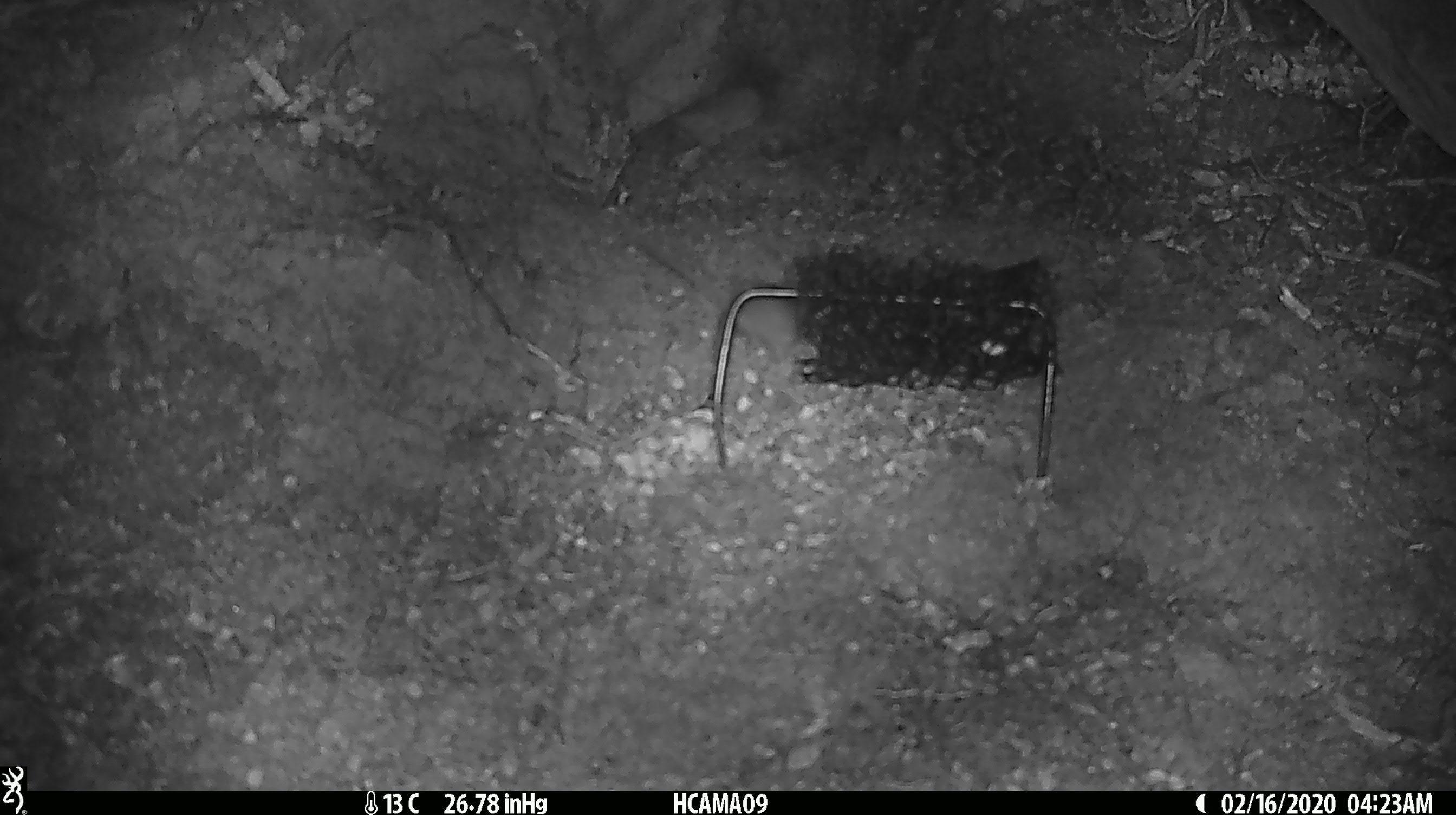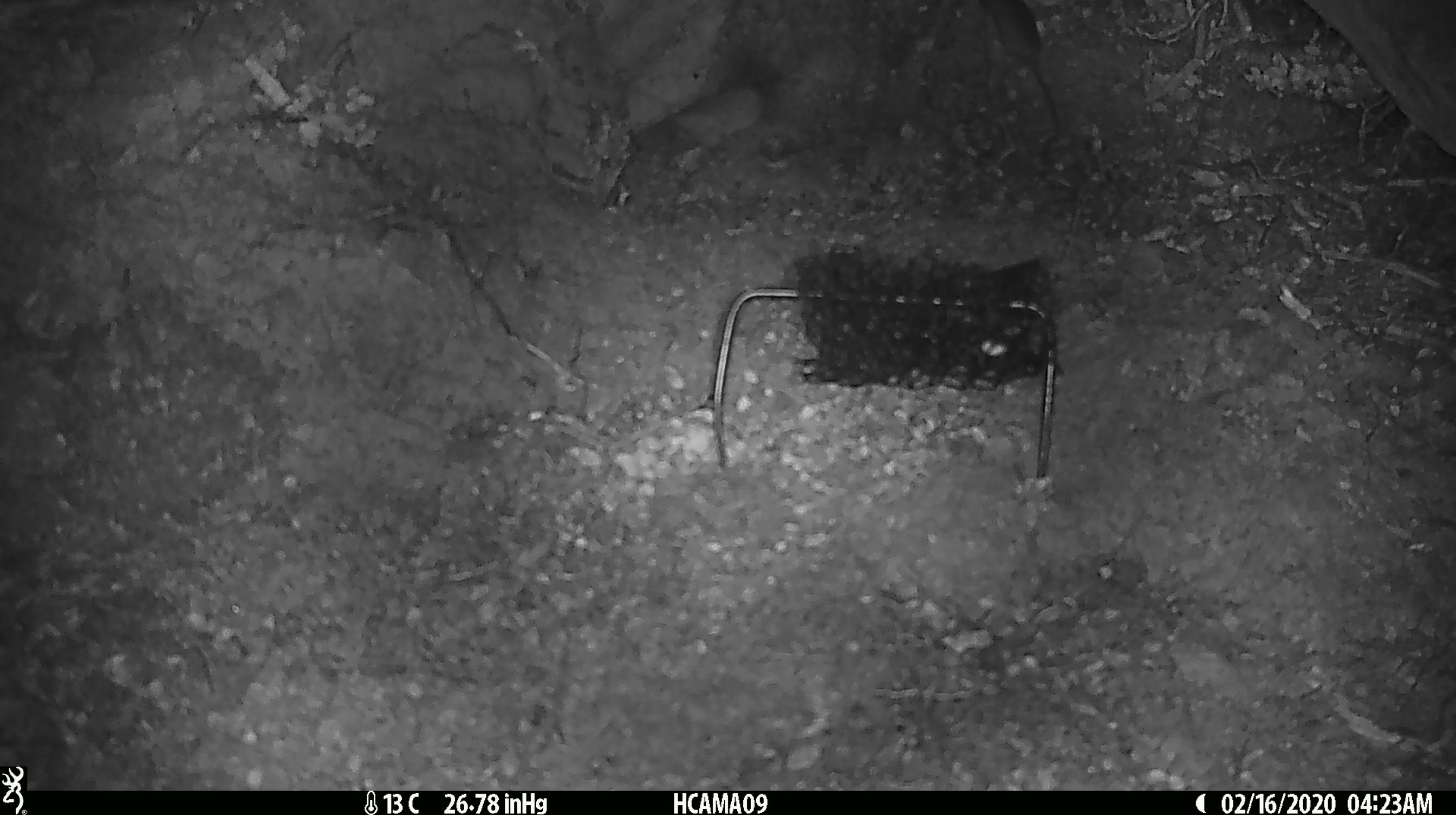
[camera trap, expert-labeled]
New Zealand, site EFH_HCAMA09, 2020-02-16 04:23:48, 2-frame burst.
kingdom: Animalia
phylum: Chordata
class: Mammalia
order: Rodentia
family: Muridae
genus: Mus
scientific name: Mus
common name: mouse